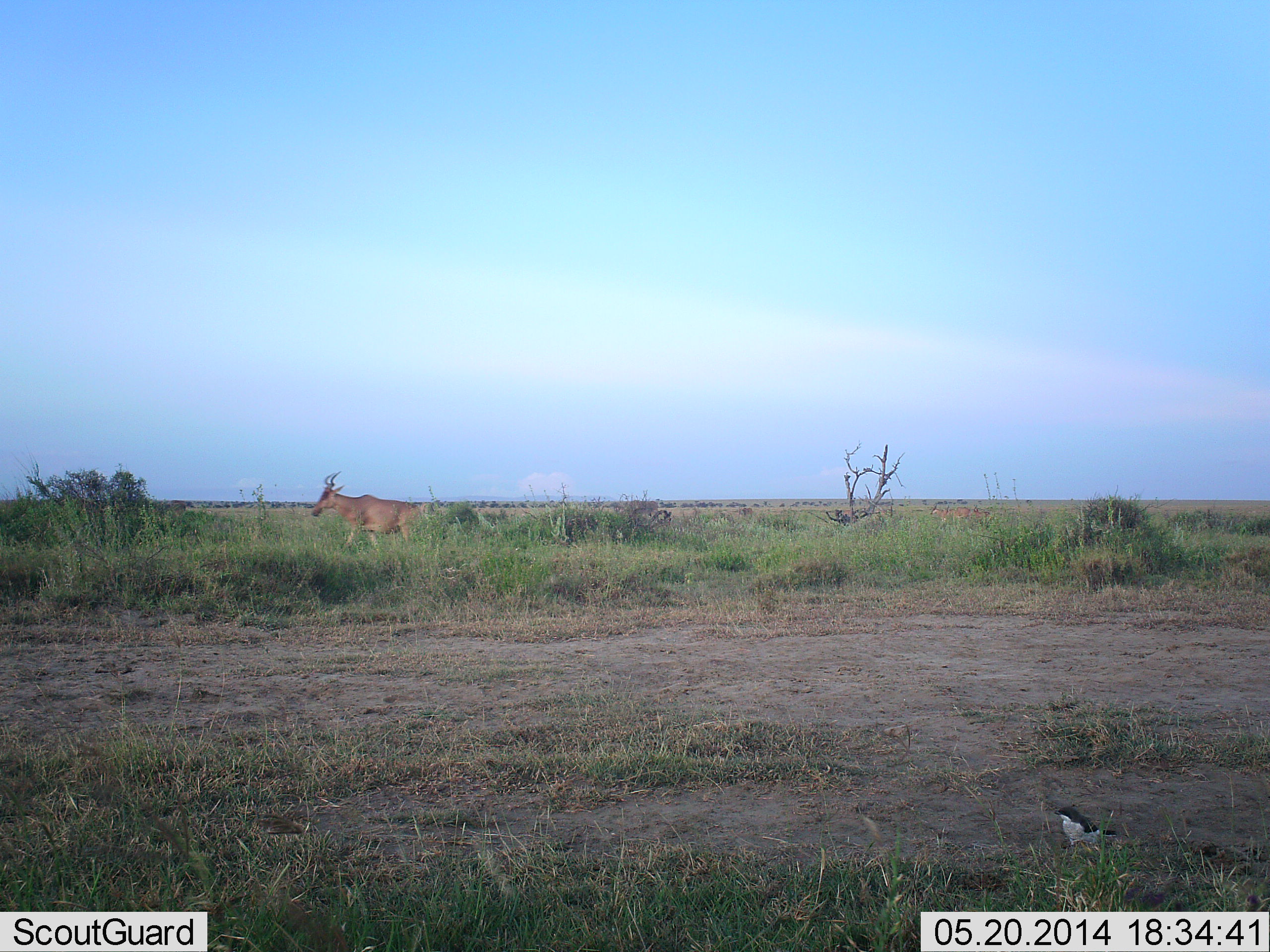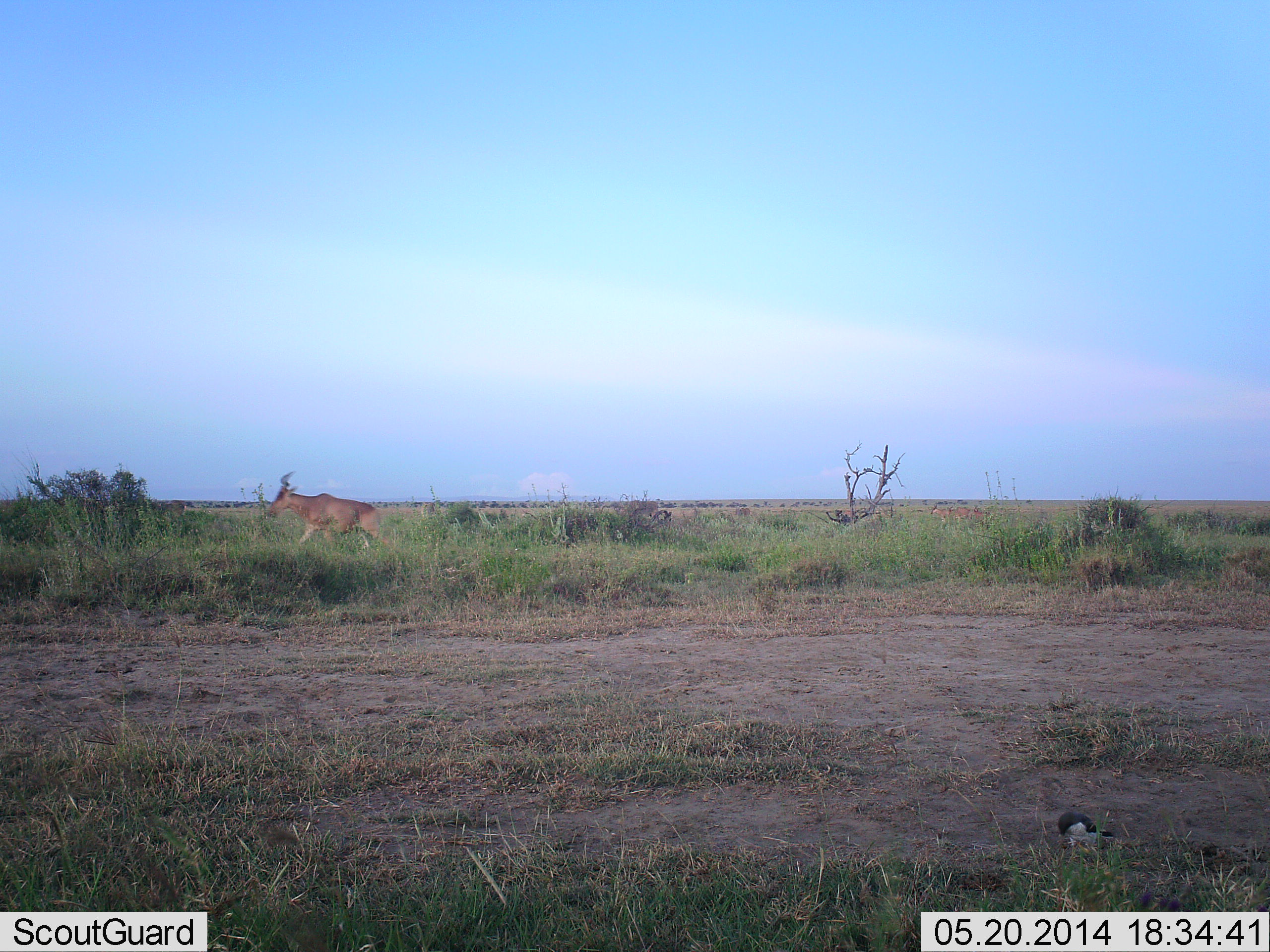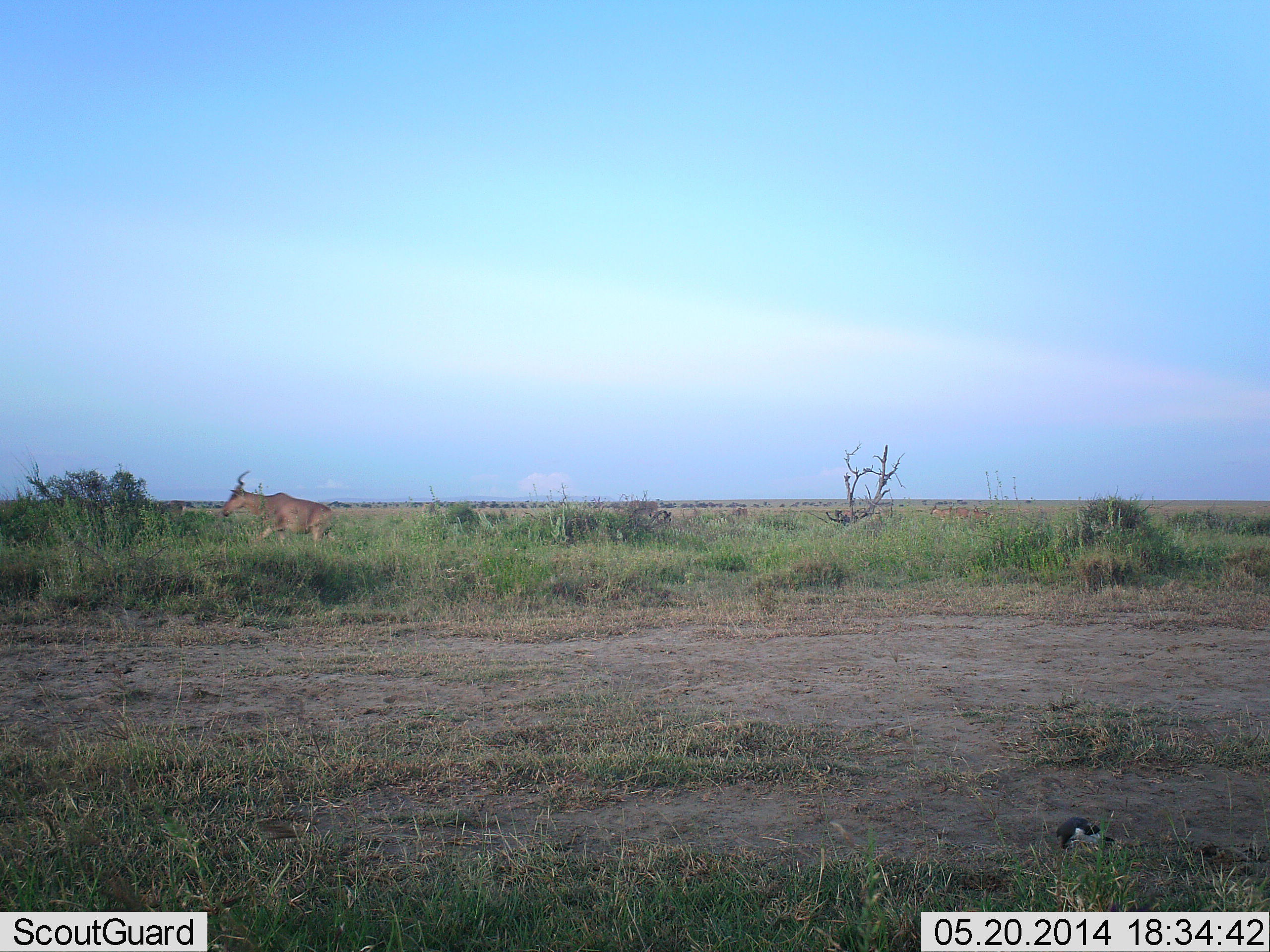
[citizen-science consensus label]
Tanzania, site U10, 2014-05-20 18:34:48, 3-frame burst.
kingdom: Animalia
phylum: Chordata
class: Mammalia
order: Artiodactyla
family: Bovidae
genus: Alcelaphus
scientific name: Alcelaphus buselaphus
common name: hartebeest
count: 1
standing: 9%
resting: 0%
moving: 100%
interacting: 0%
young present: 0%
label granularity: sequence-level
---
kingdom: Animalia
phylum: Chordata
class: Aves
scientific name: Aves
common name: bird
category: otherbird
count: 1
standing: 42%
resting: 8%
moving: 8%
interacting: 0%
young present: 0%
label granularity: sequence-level